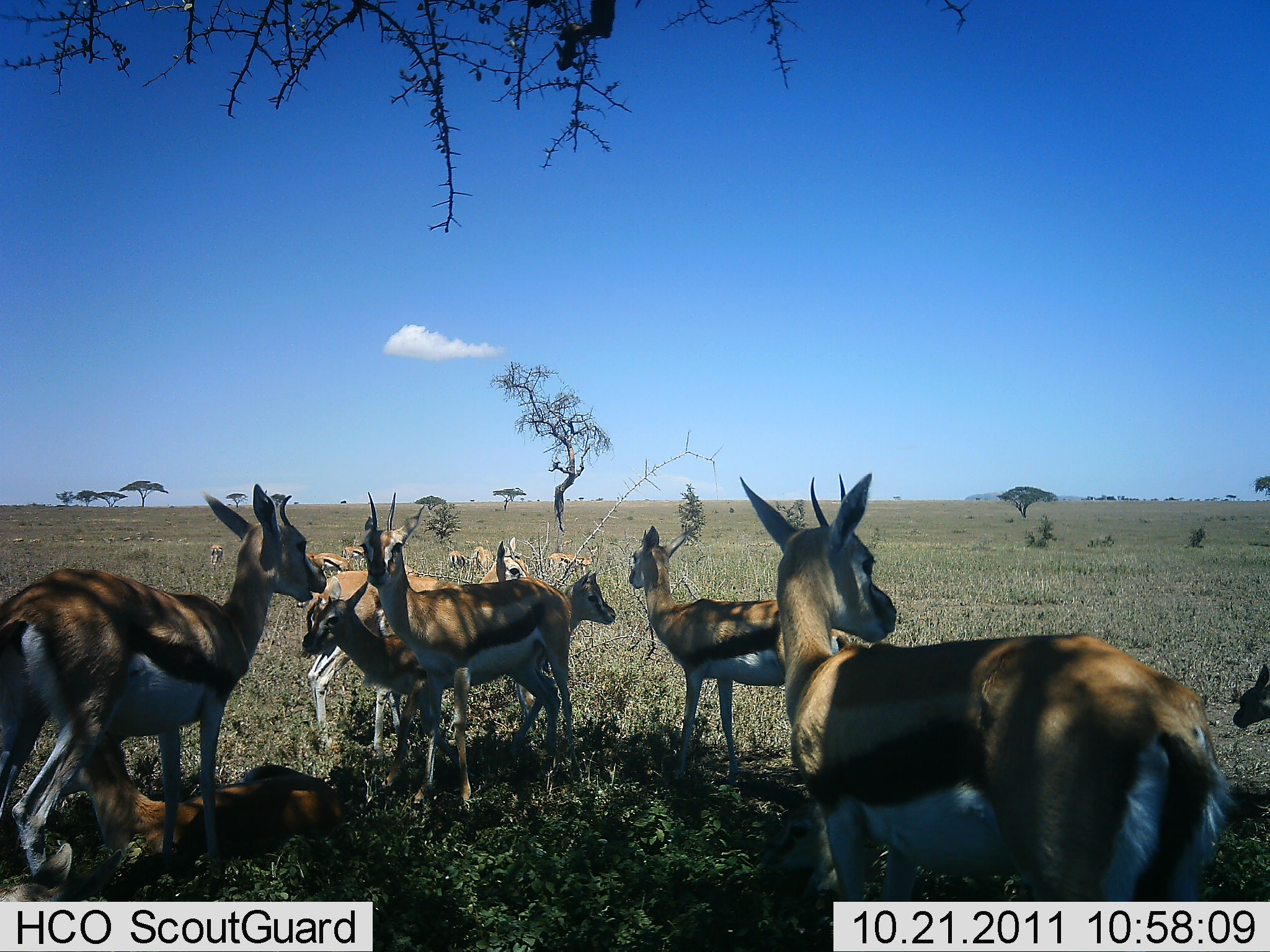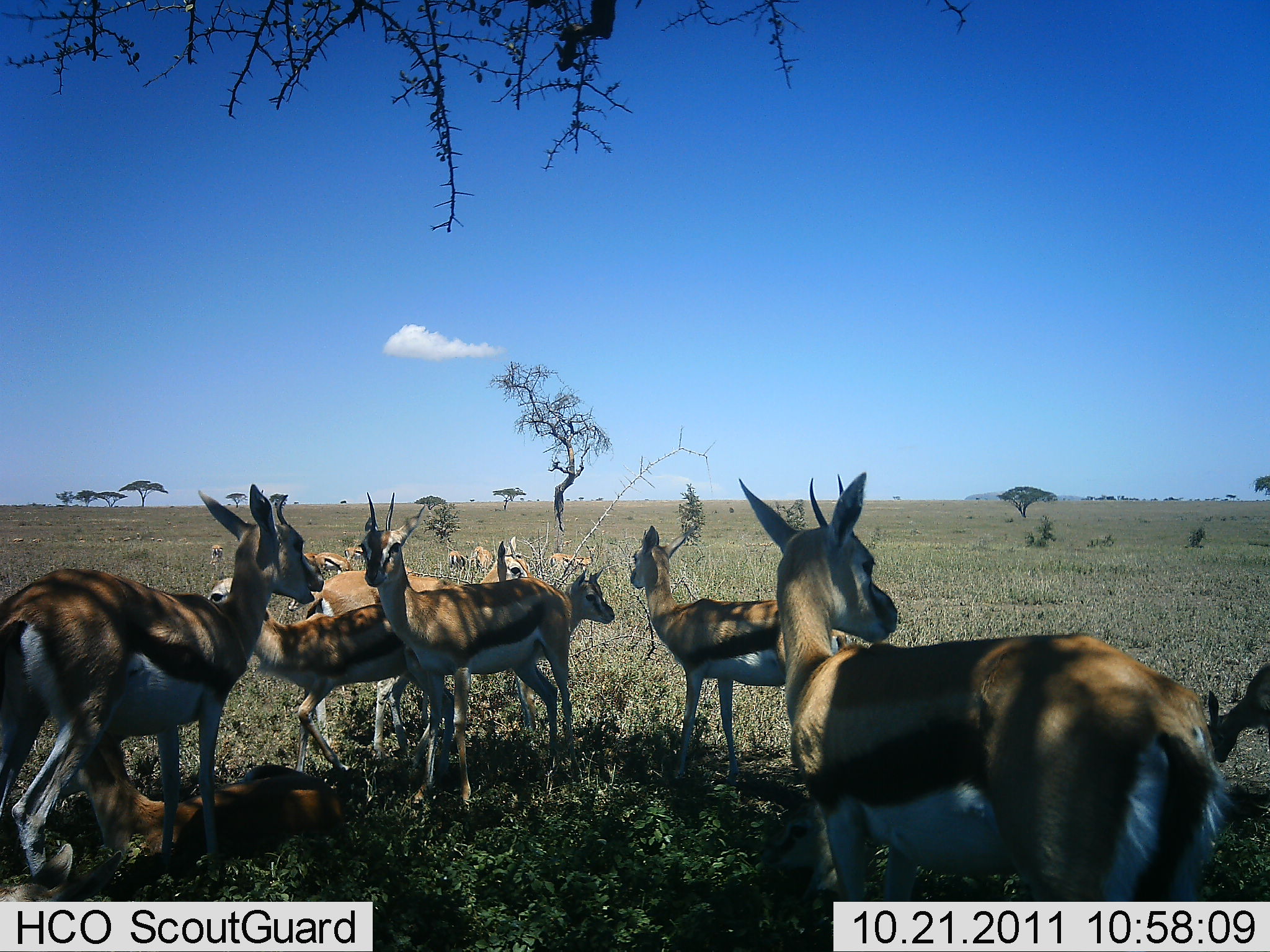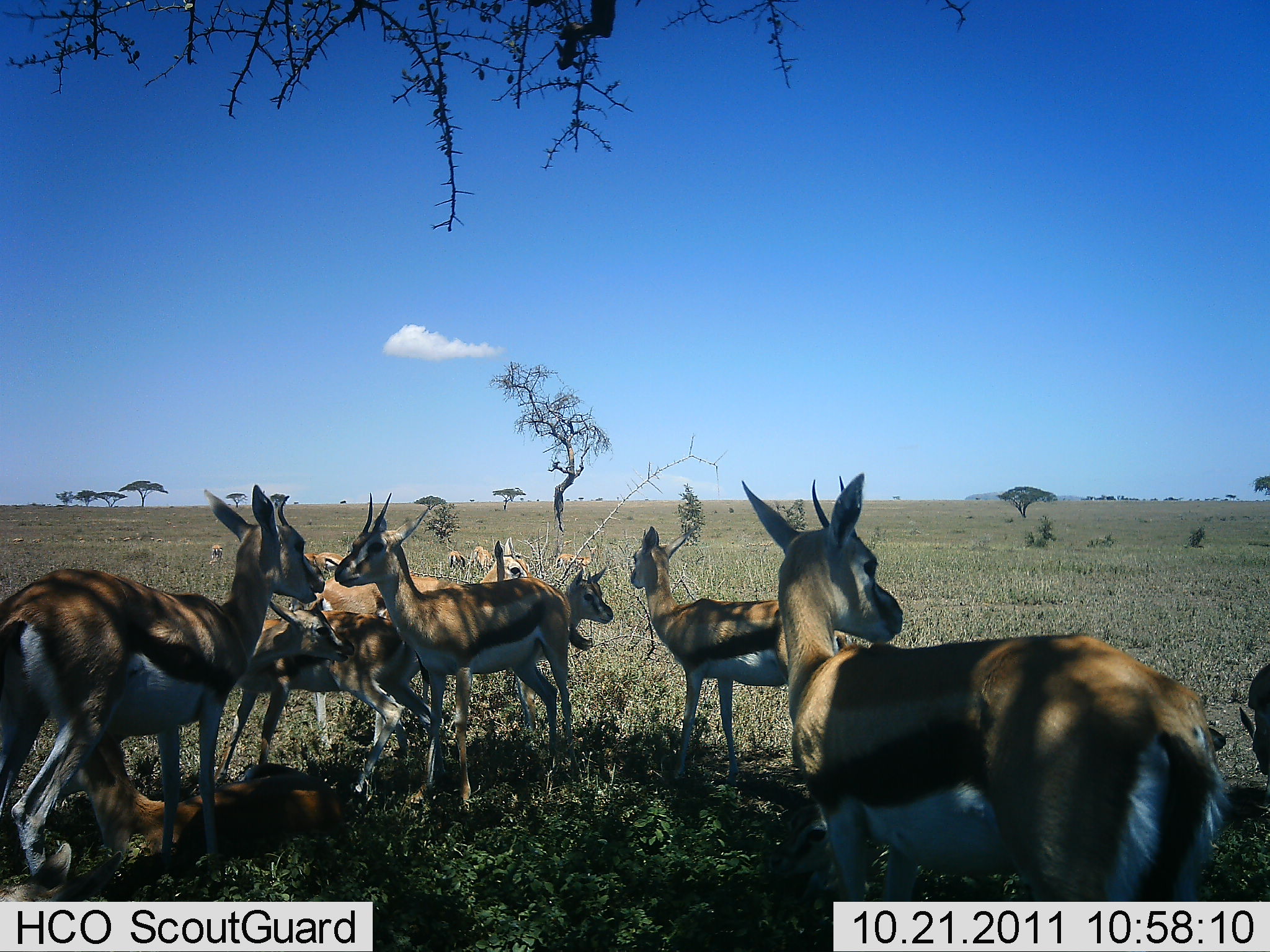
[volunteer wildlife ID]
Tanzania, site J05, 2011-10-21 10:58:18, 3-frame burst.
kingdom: Animalia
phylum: Chordata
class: Mammalia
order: Artiodactyla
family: Bovidae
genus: Eudorcas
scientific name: Eudorcas thomsonii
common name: thomson's gazelle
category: gazellethomsons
Gazellethomsons (thomson's gazelle) (Eudorcas thomsonii), count 11-50. Behavior (volunteer vote fractions): standing 90%, resting 40%, moving 20%, interacting 30%. Young present (vote fraction): 10%. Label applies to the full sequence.